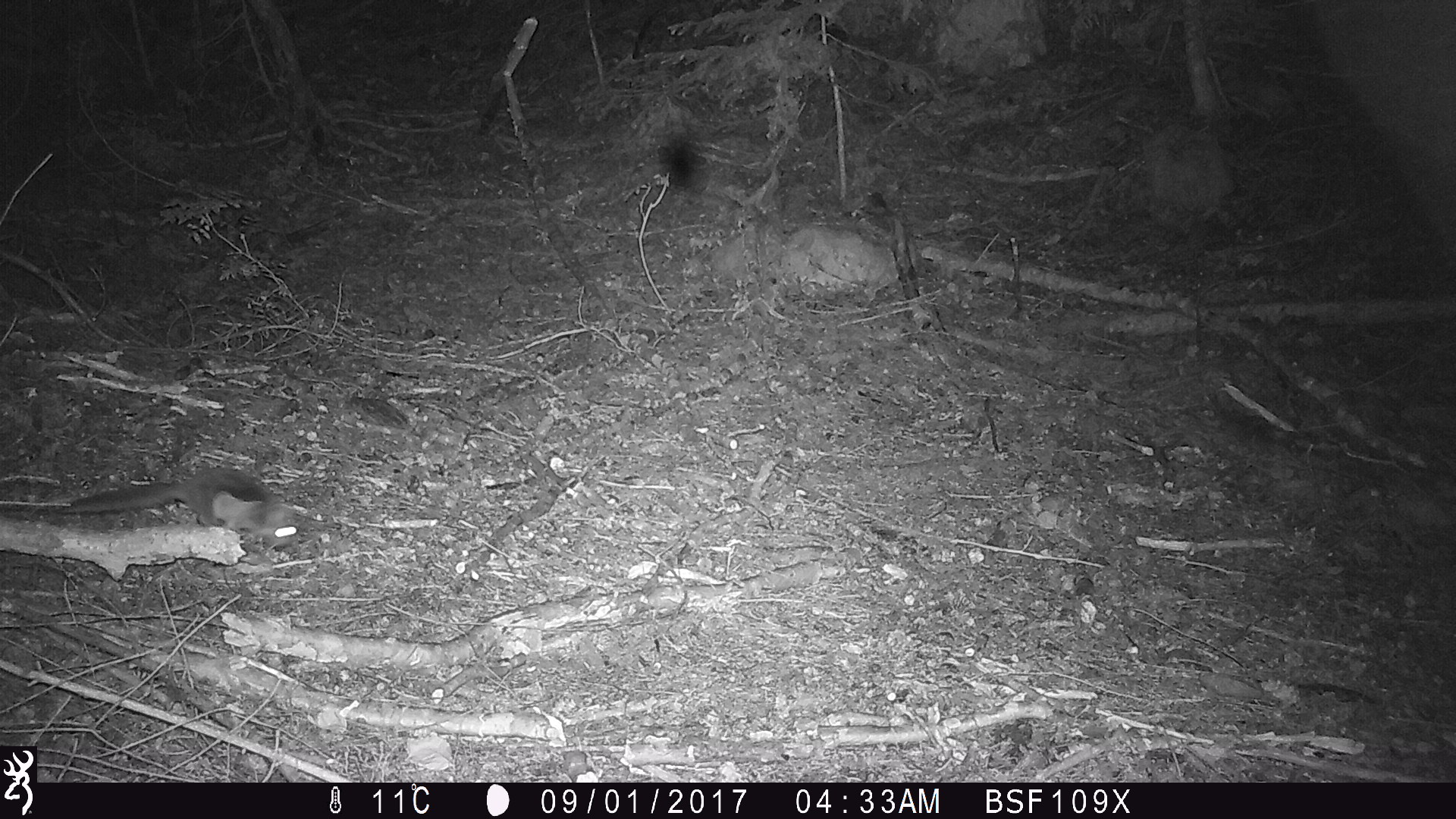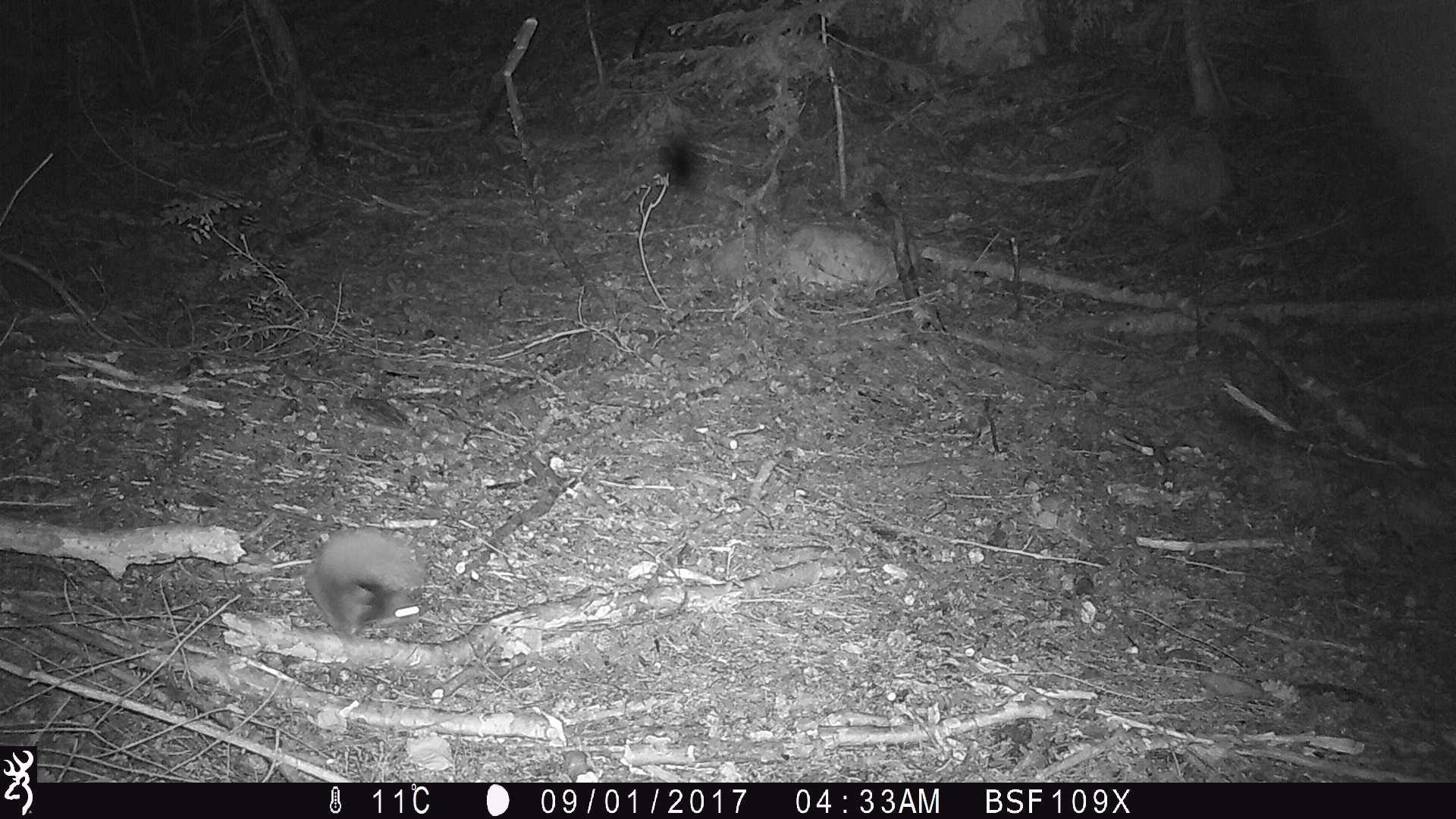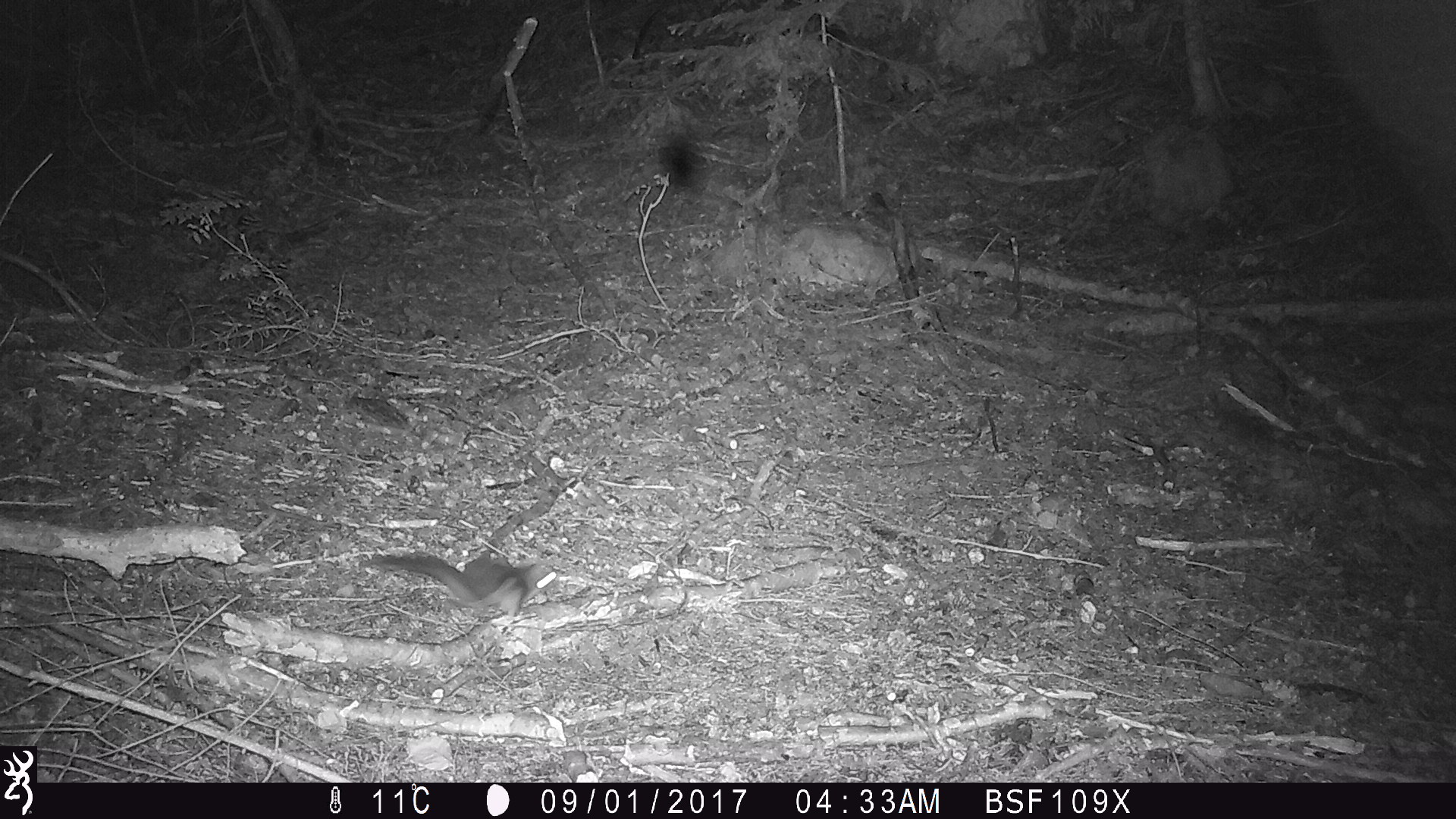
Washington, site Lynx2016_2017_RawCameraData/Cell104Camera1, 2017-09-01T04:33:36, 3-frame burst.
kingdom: Animalia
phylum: Chordata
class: Mammalia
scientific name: Mammalia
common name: small mammal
Small mammal (Mammalia). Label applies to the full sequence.